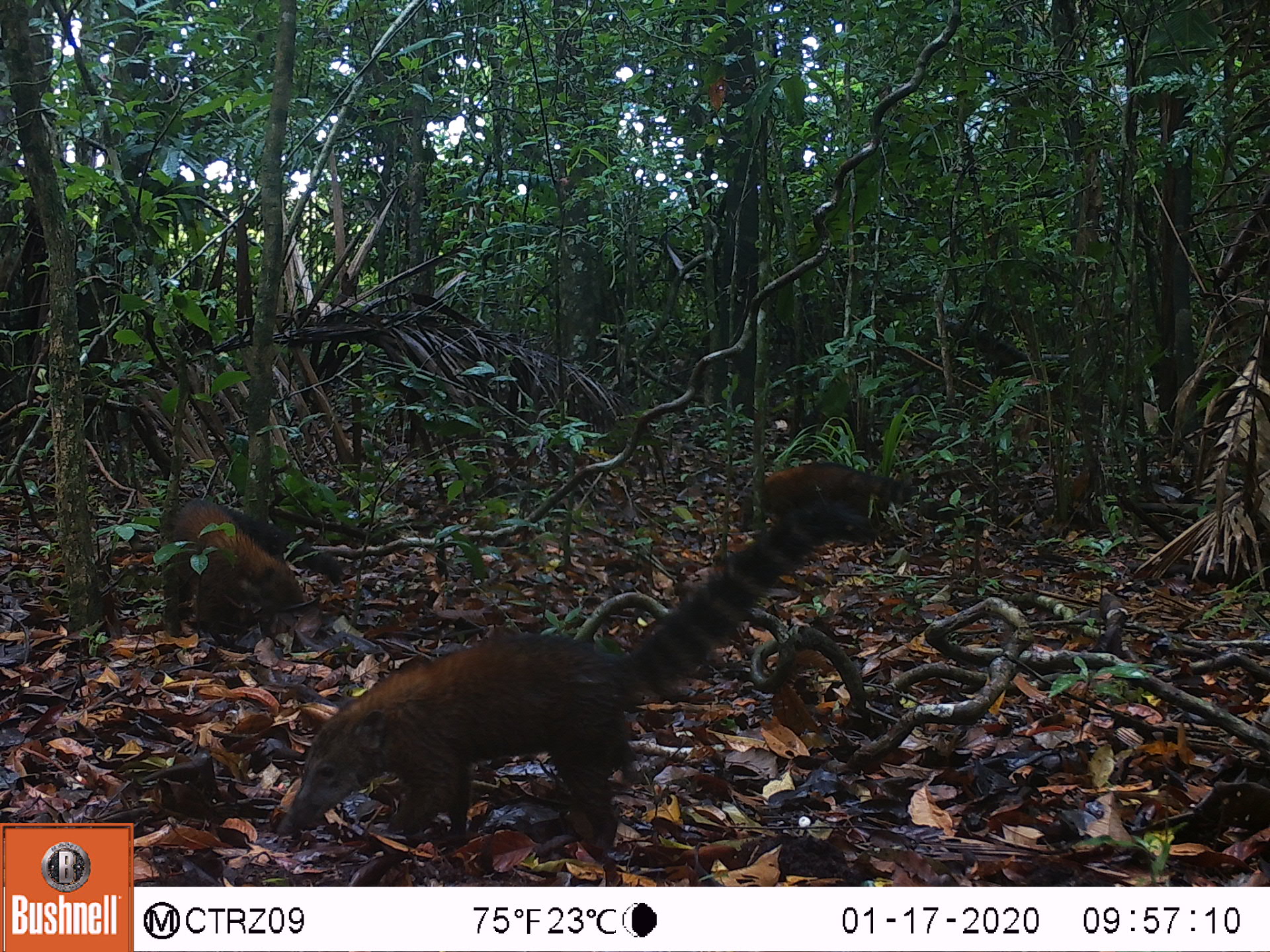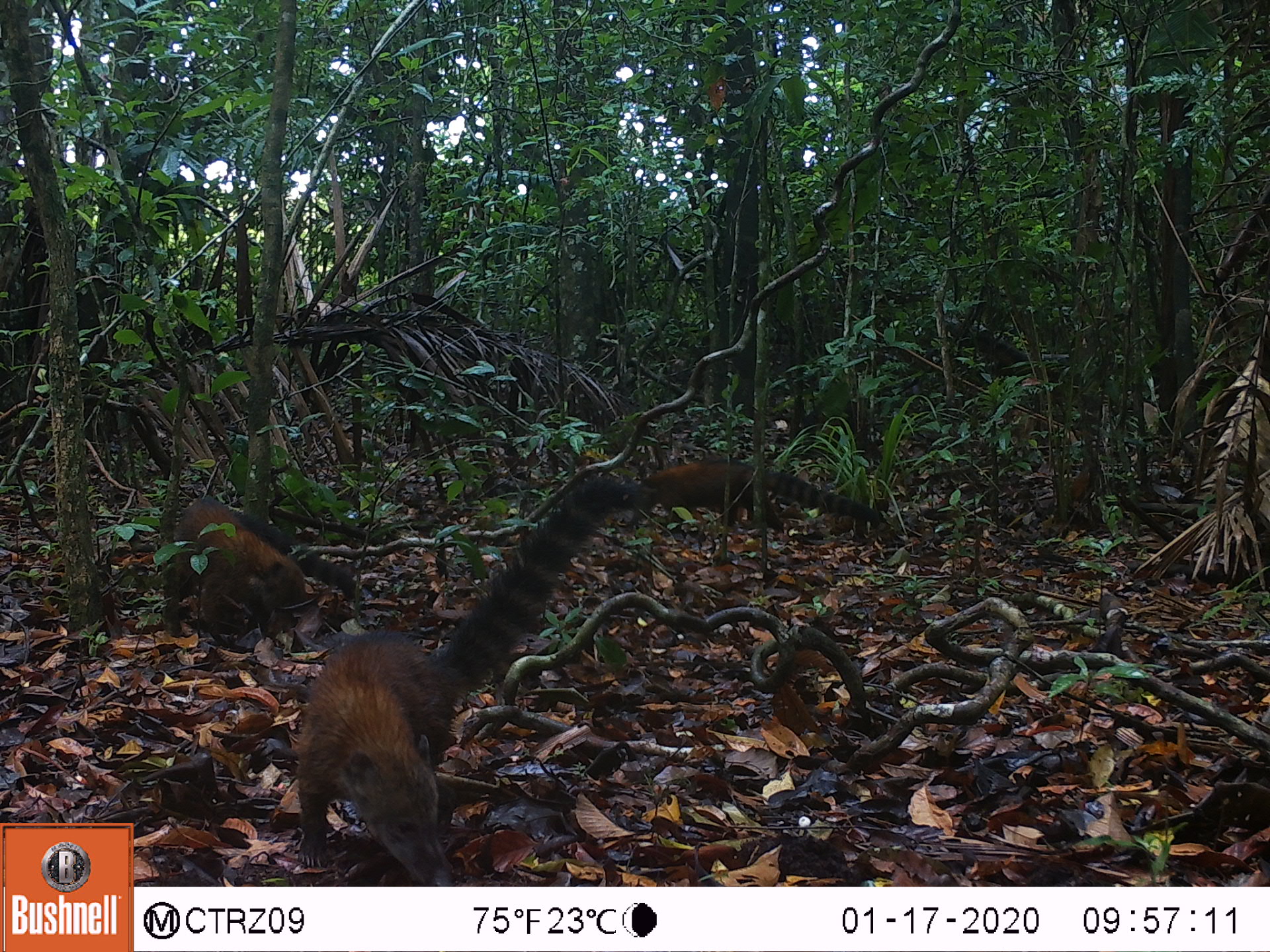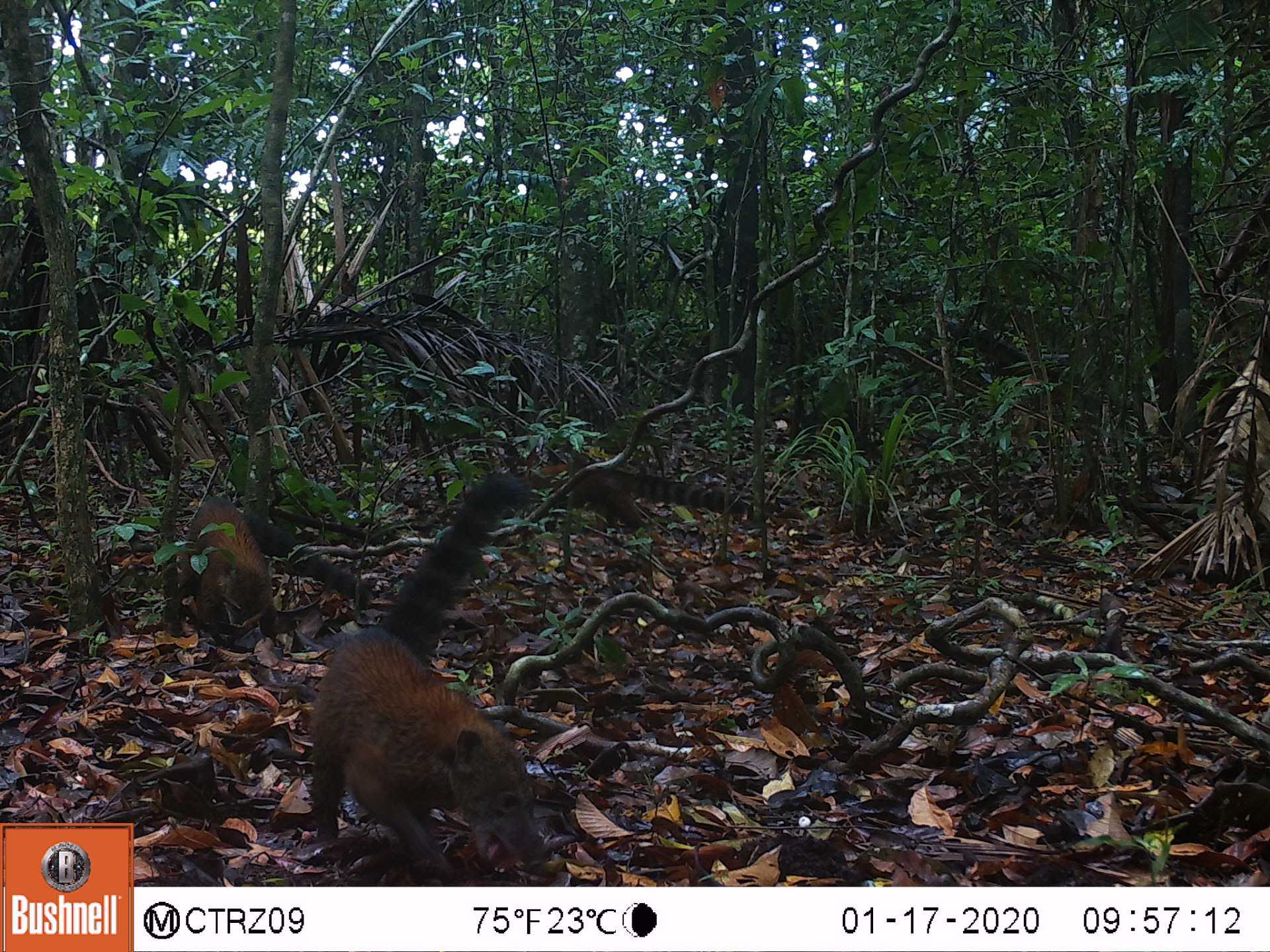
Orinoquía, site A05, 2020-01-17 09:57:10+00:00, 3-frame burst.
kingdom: Animalia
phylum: Chordata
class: Mammalia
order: Carnivora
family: Procyonidae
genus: Nasua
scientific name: Nasua nasua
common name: south american coati